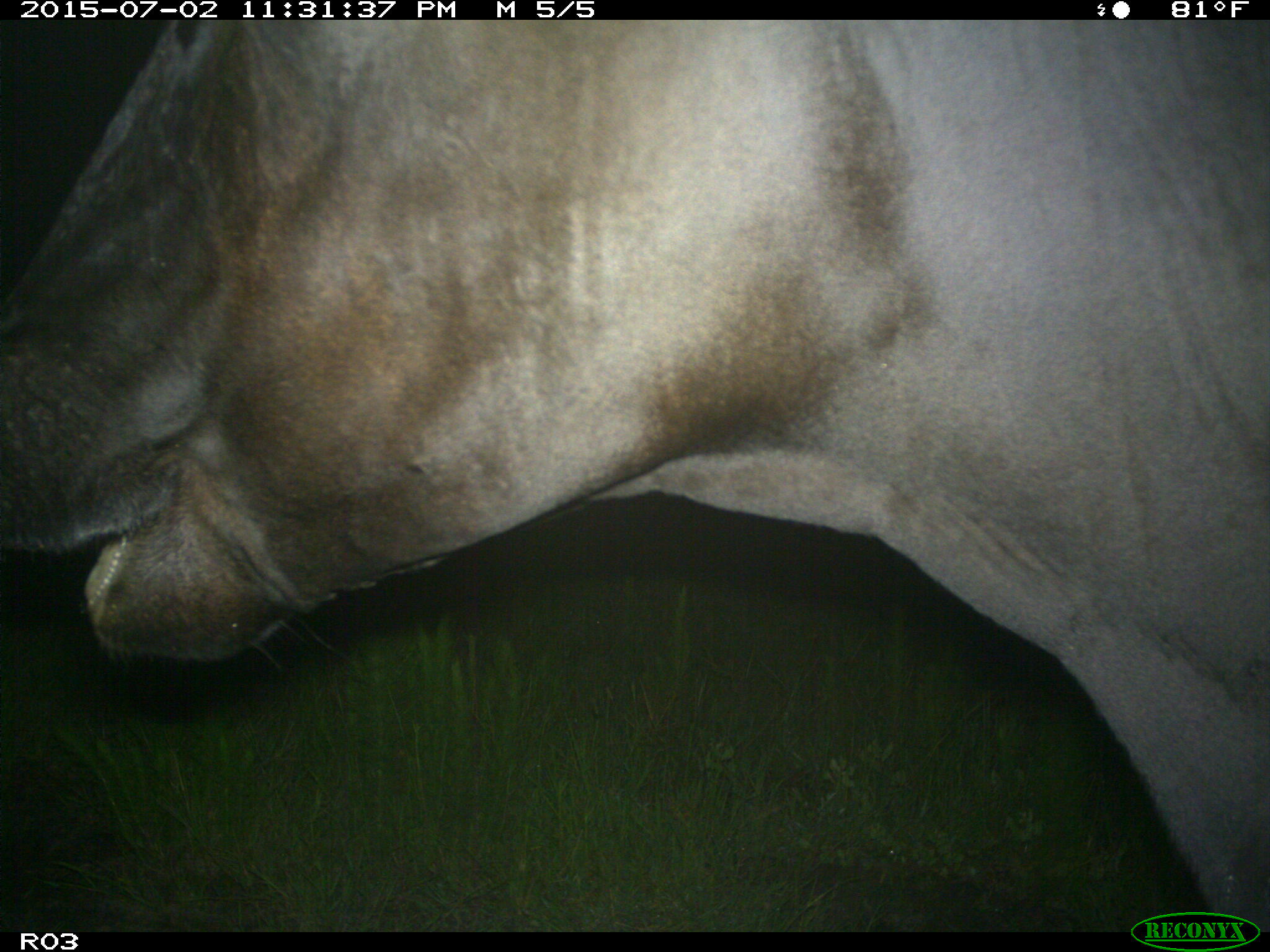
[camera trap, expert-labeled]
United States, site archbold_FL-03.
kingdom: Animalia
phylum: Chordata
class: Mammalia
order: Artiodactyla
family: Bovidae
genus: Bos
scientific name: Bos taurus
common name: domestic cow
Bos taurus (domestic cow).